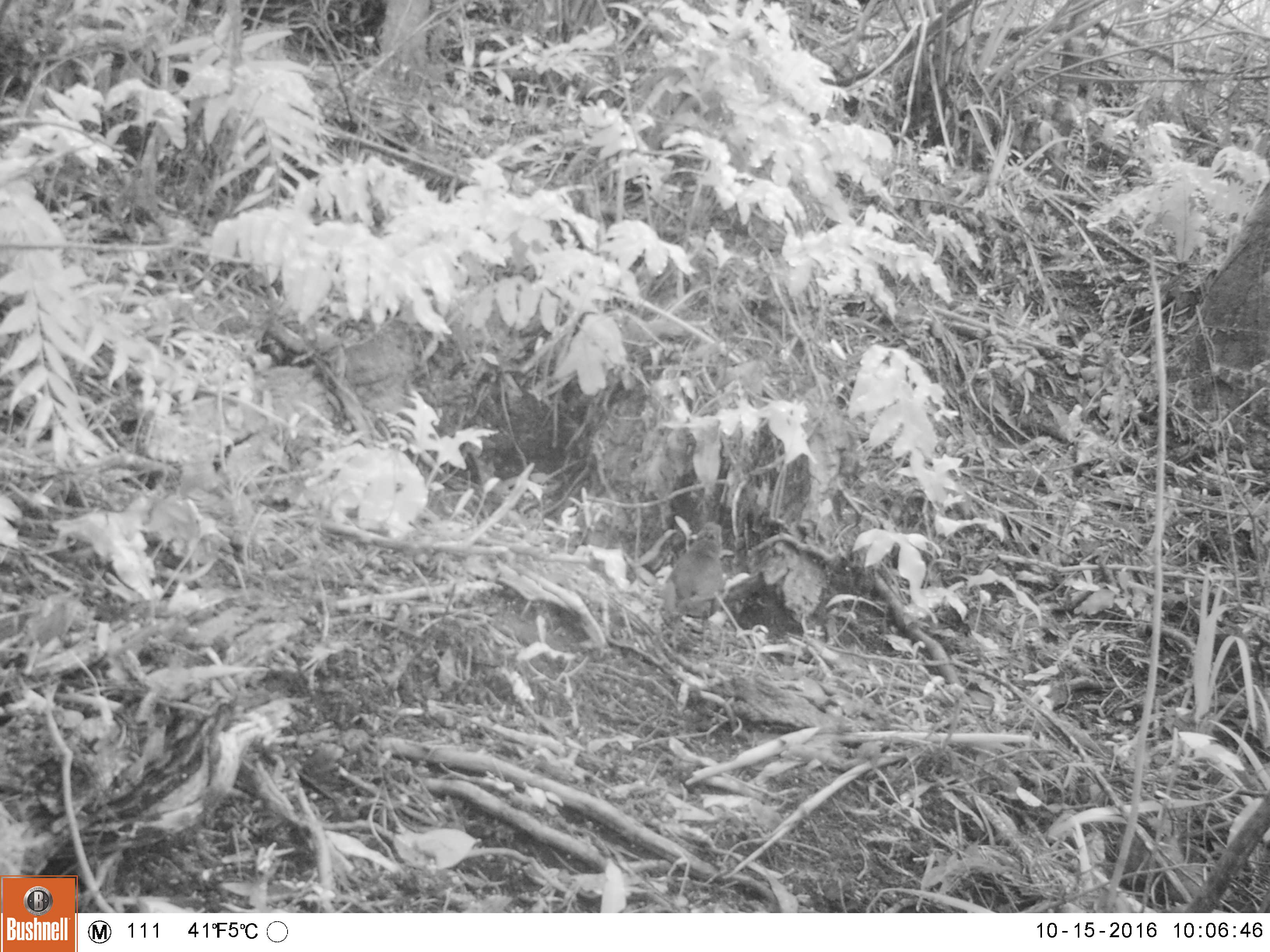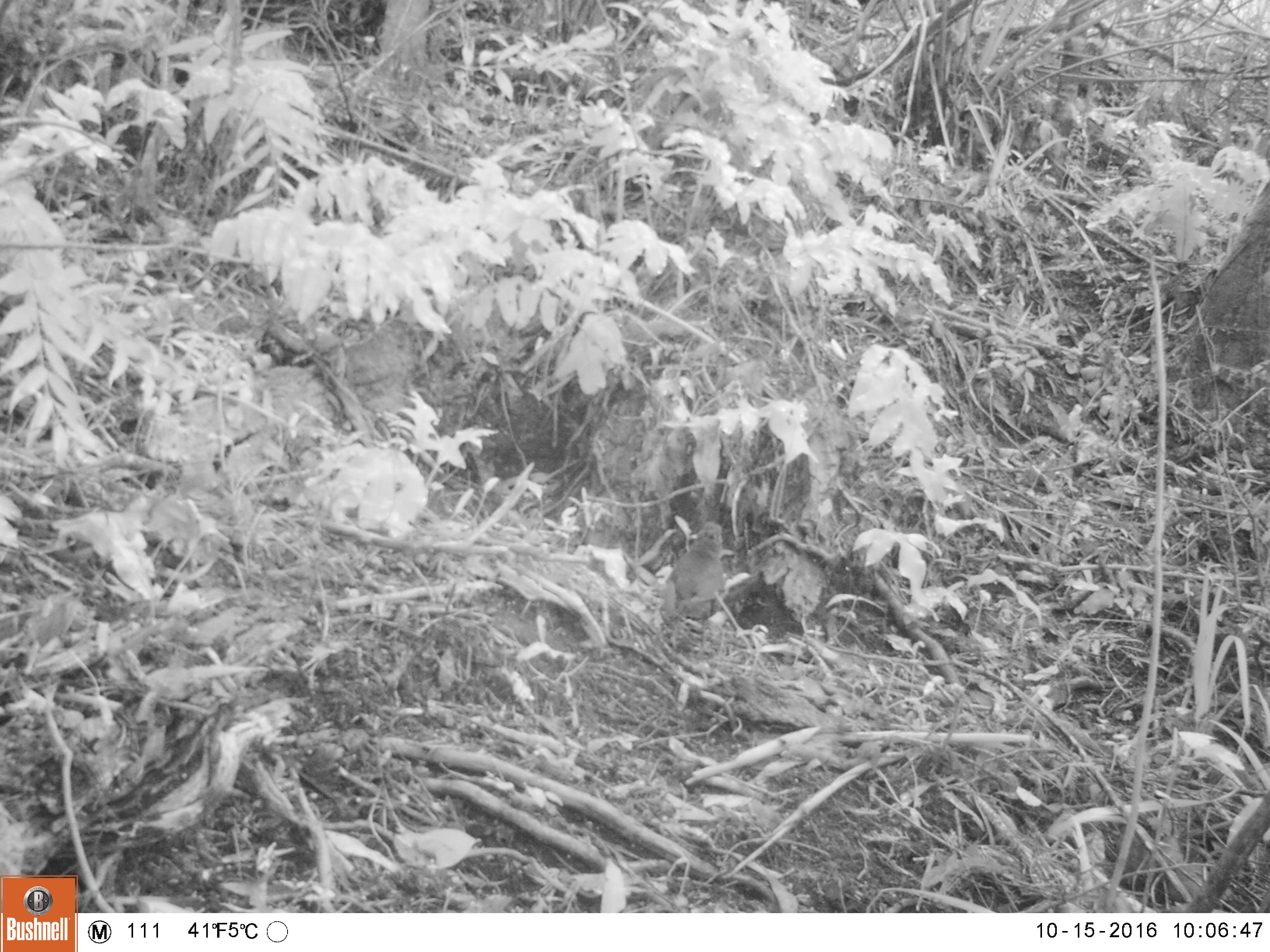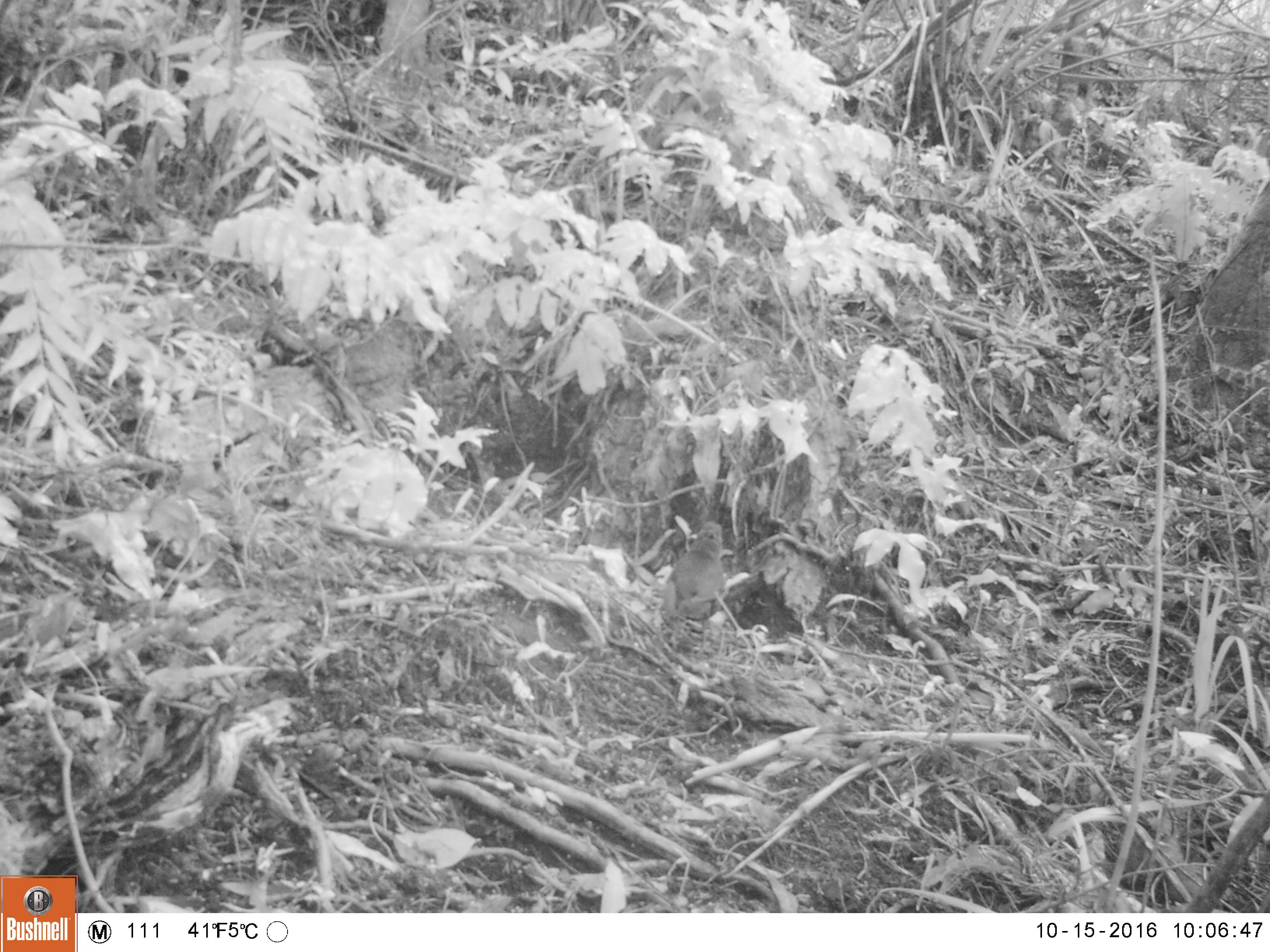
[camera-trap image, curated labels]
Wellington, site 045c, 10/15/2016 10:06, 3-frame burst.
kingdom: Animalia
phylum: Chordata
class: Aves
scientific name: Aves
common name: bird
Bird (Aves).